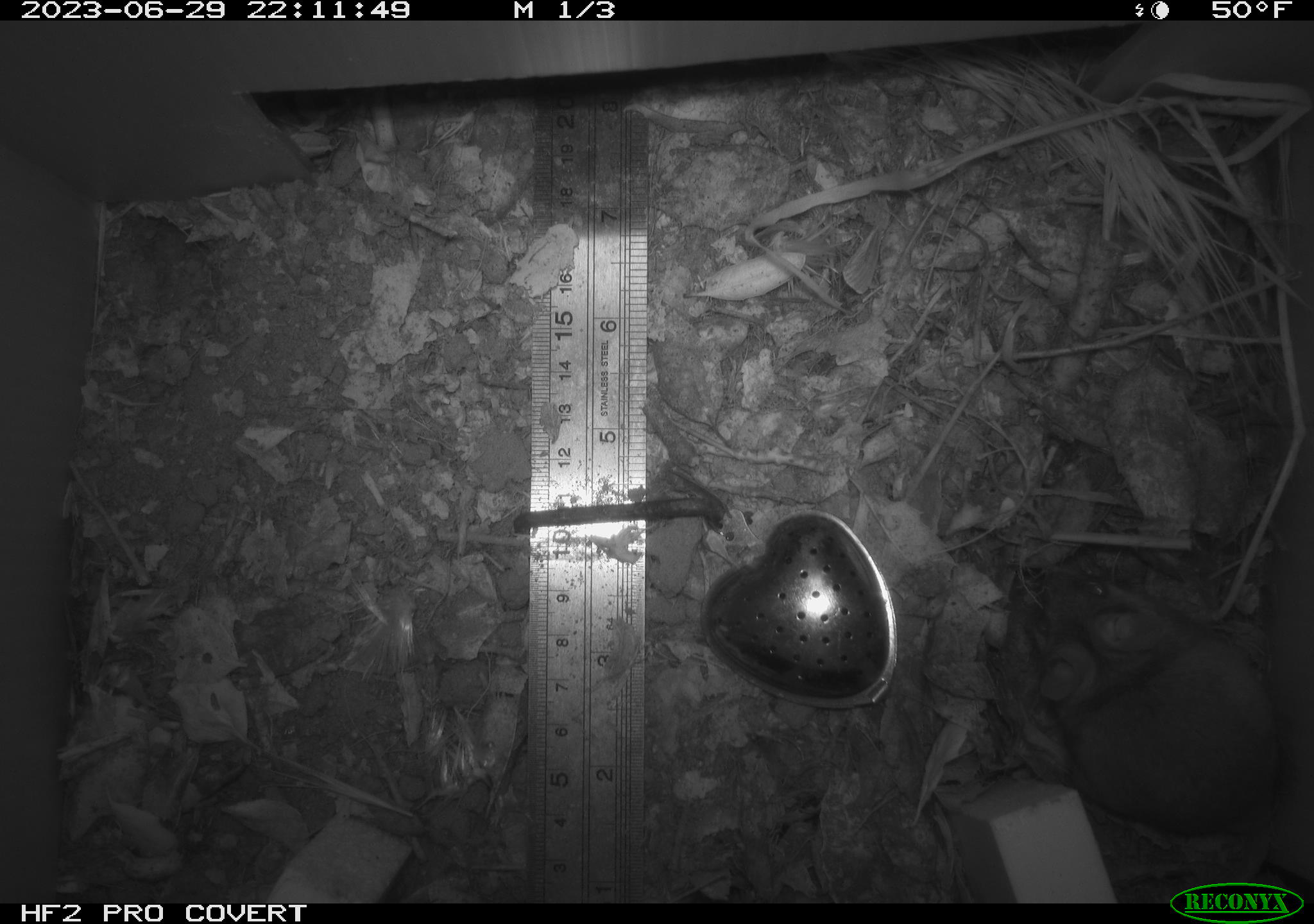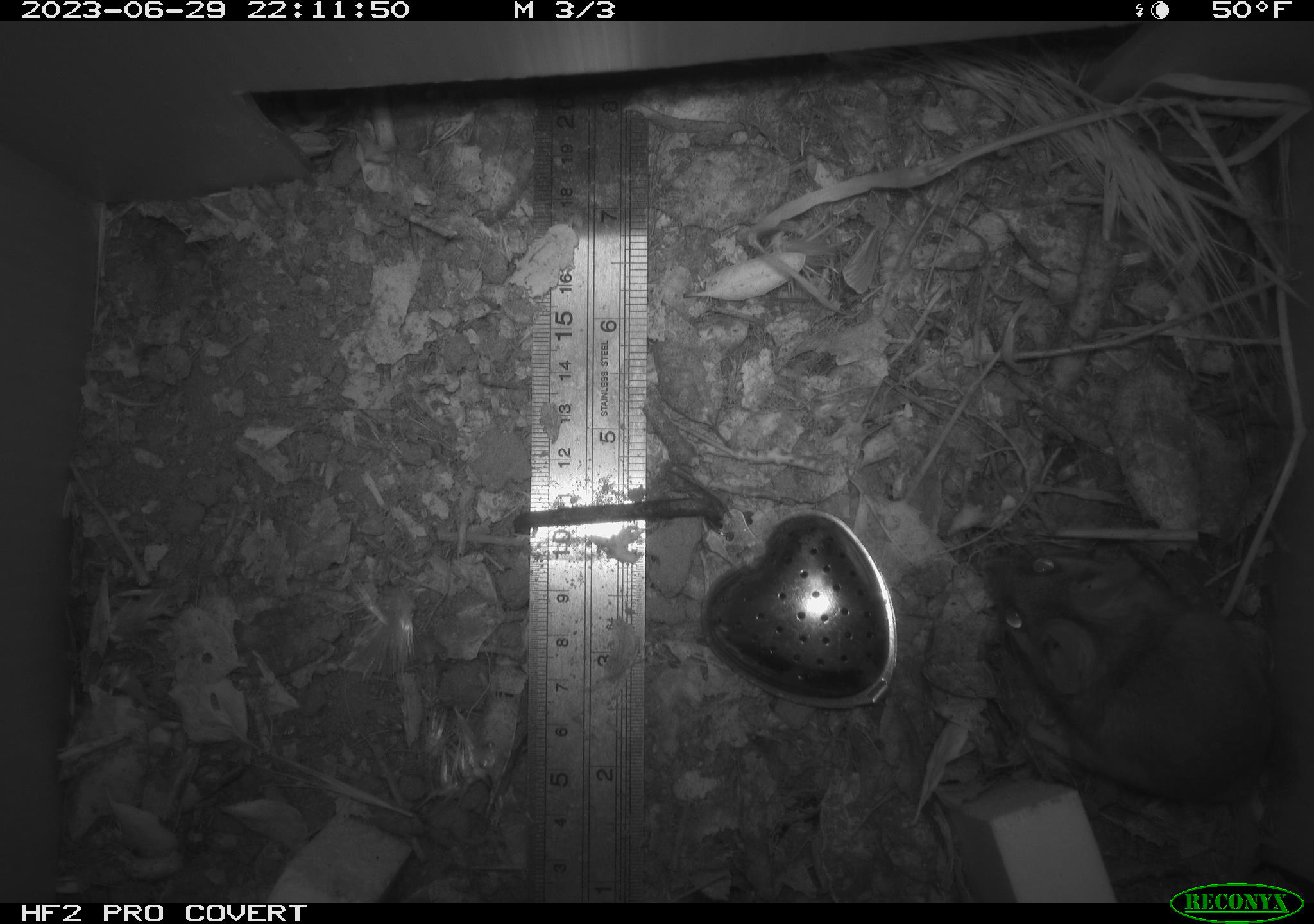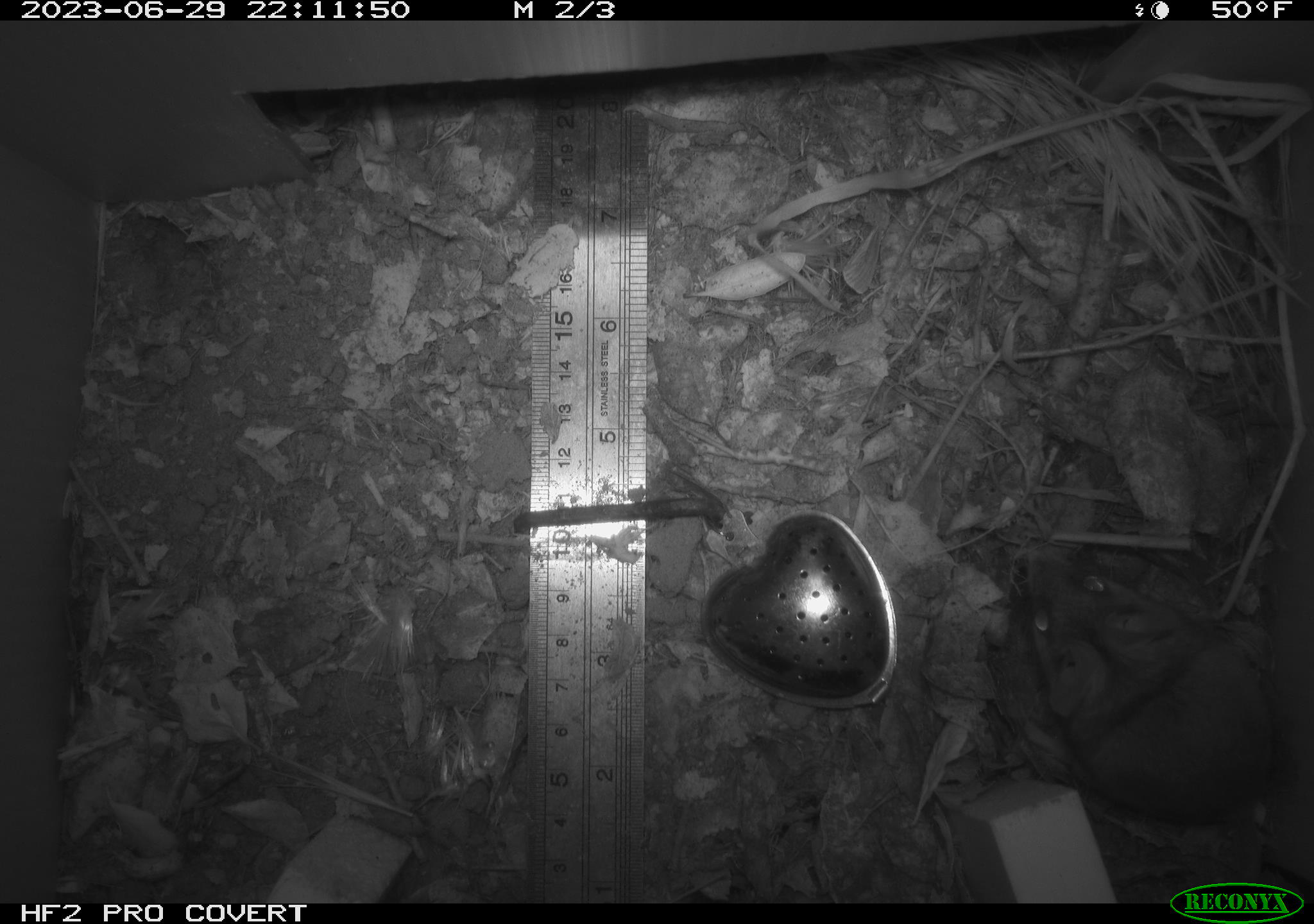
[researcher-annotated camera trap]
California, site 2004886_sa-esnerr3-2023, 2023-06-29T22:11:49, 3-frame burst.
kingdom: Animalia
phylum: Chordata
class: Mammalia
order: Rodentia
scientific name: Rodentia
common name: mouse species